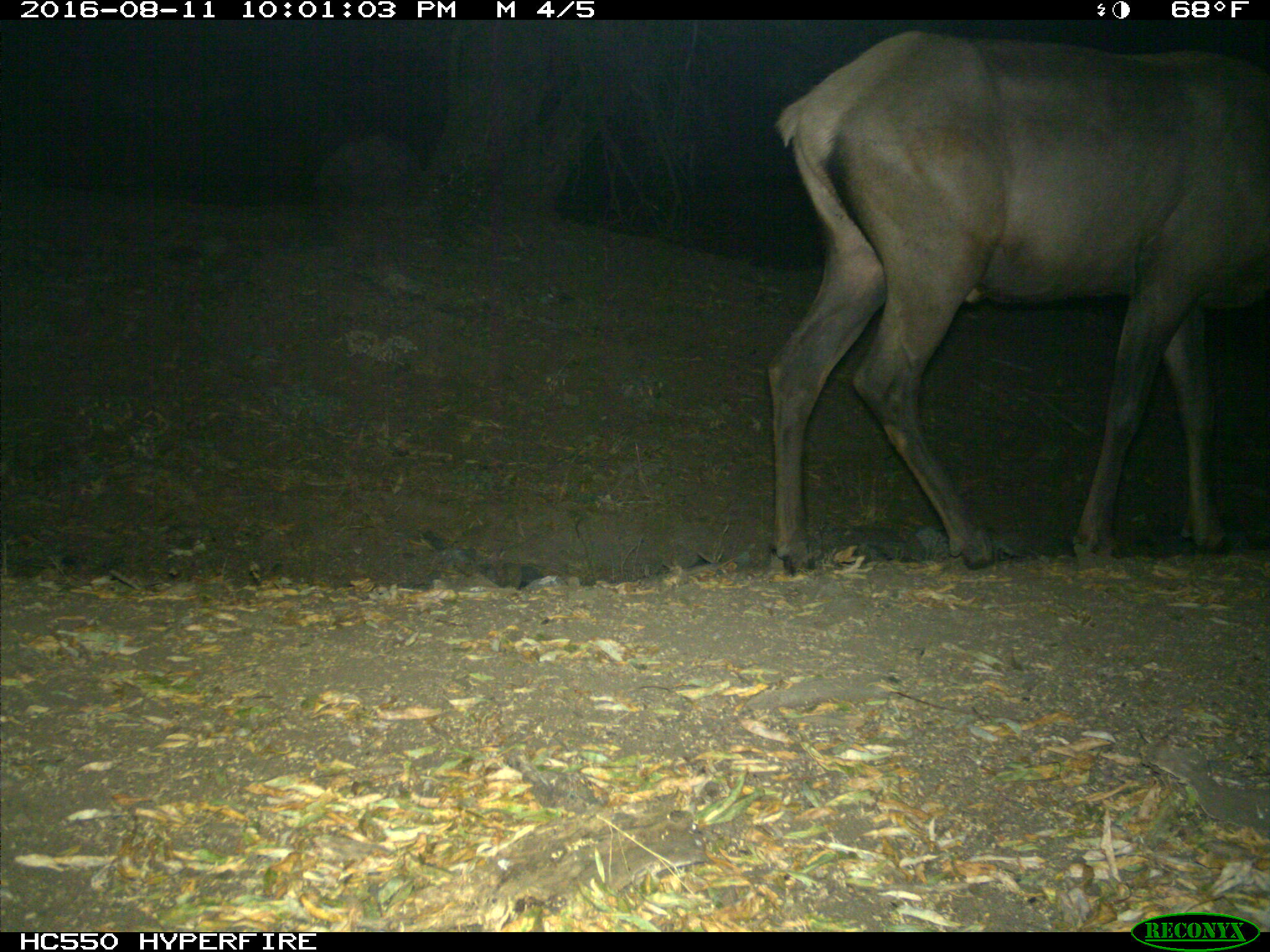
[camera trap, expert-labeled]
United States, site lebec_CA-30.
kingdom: Animalia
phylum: Chordata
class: Mammalia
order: Artiodactyla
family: Cervidae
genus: Cervus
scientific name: Cervus canadensis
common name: elk